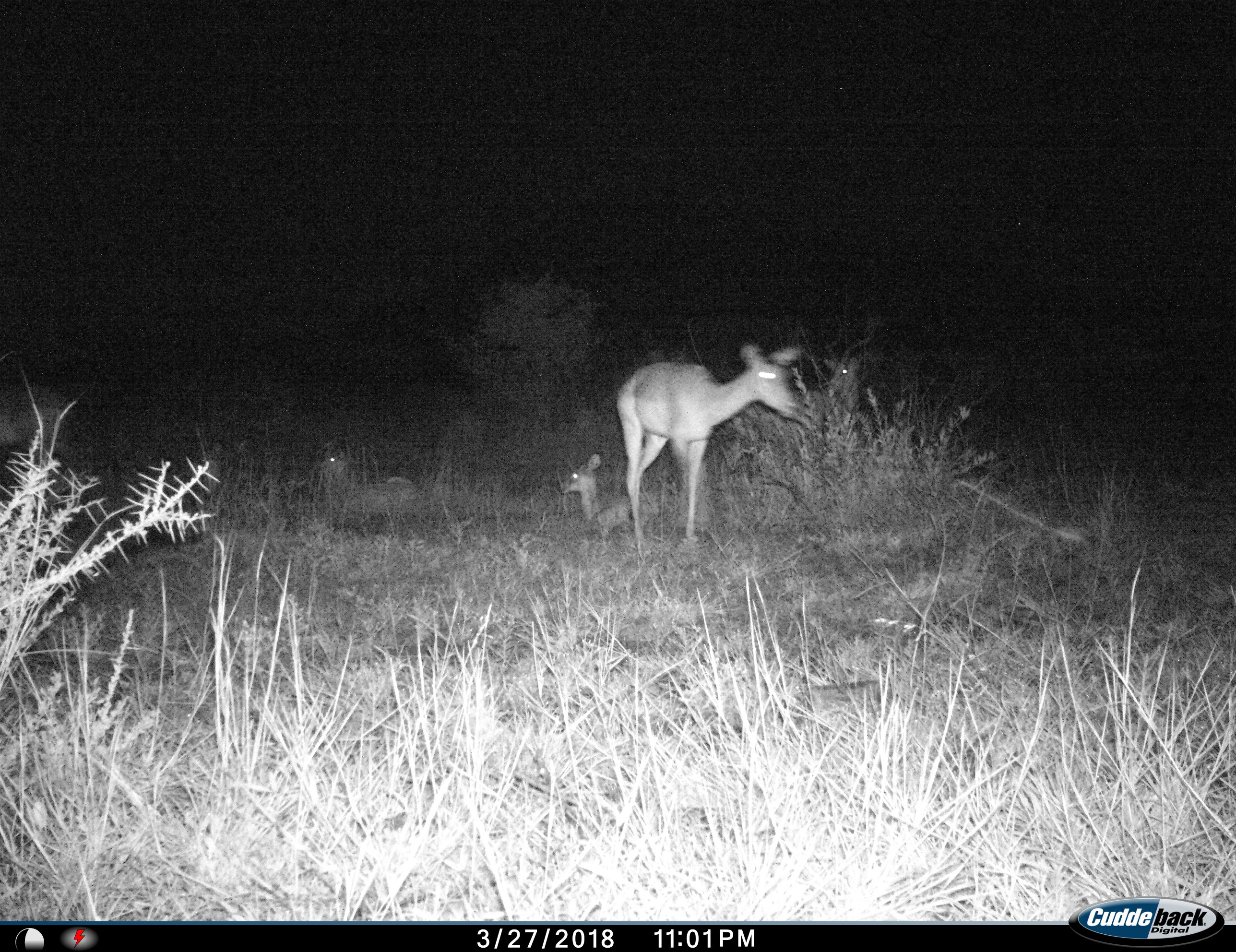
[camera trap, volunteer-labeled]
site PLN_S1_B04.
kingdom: Animalia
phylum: Chordata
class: Mammalia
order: Artiodactyla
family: Bovidae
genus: Aepyceros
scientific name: Aepyceros melampus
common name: impala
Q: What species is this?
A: Impala (Aepyceros melampus).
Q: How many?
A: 4.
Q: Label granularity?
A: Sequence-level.